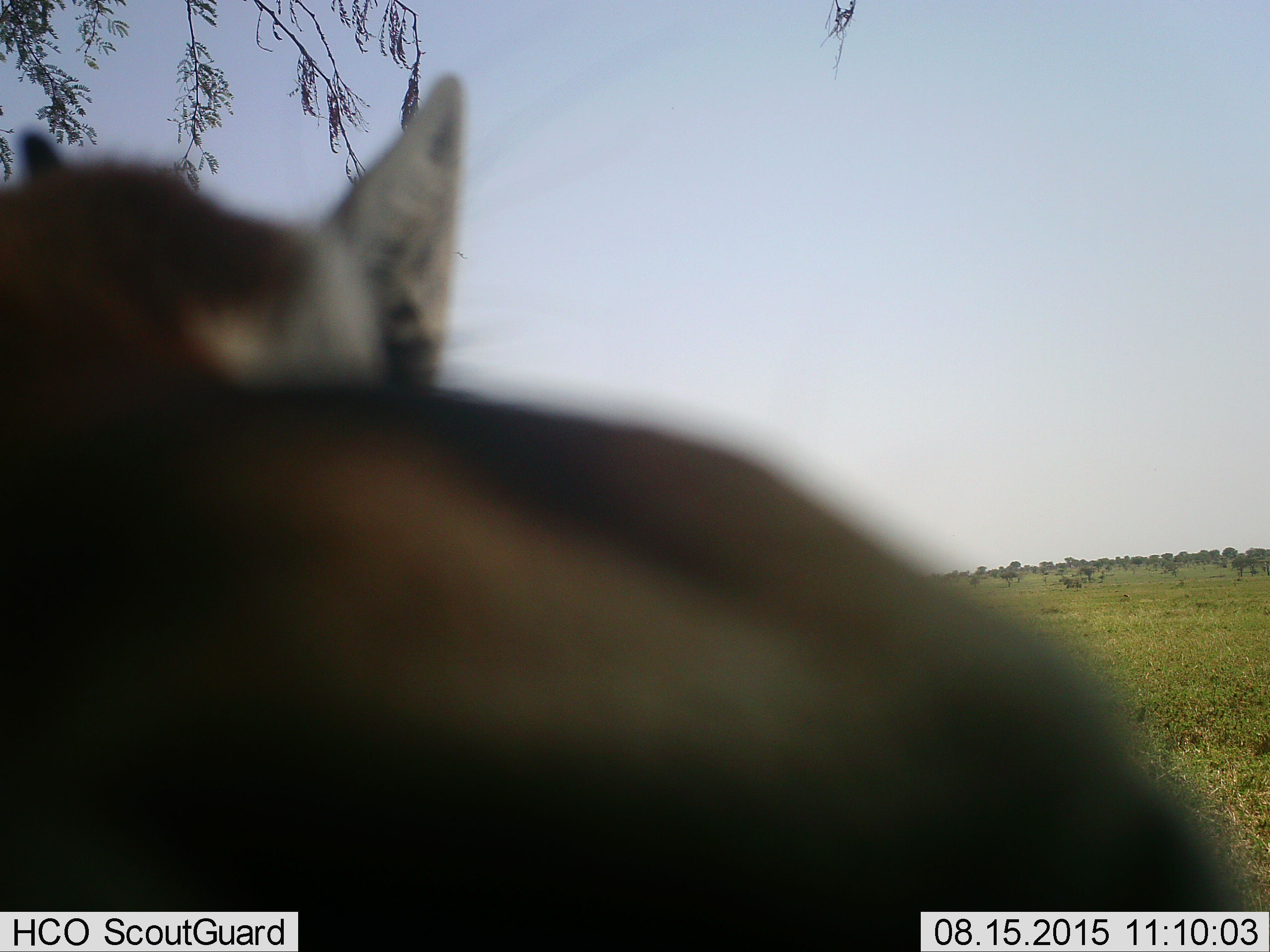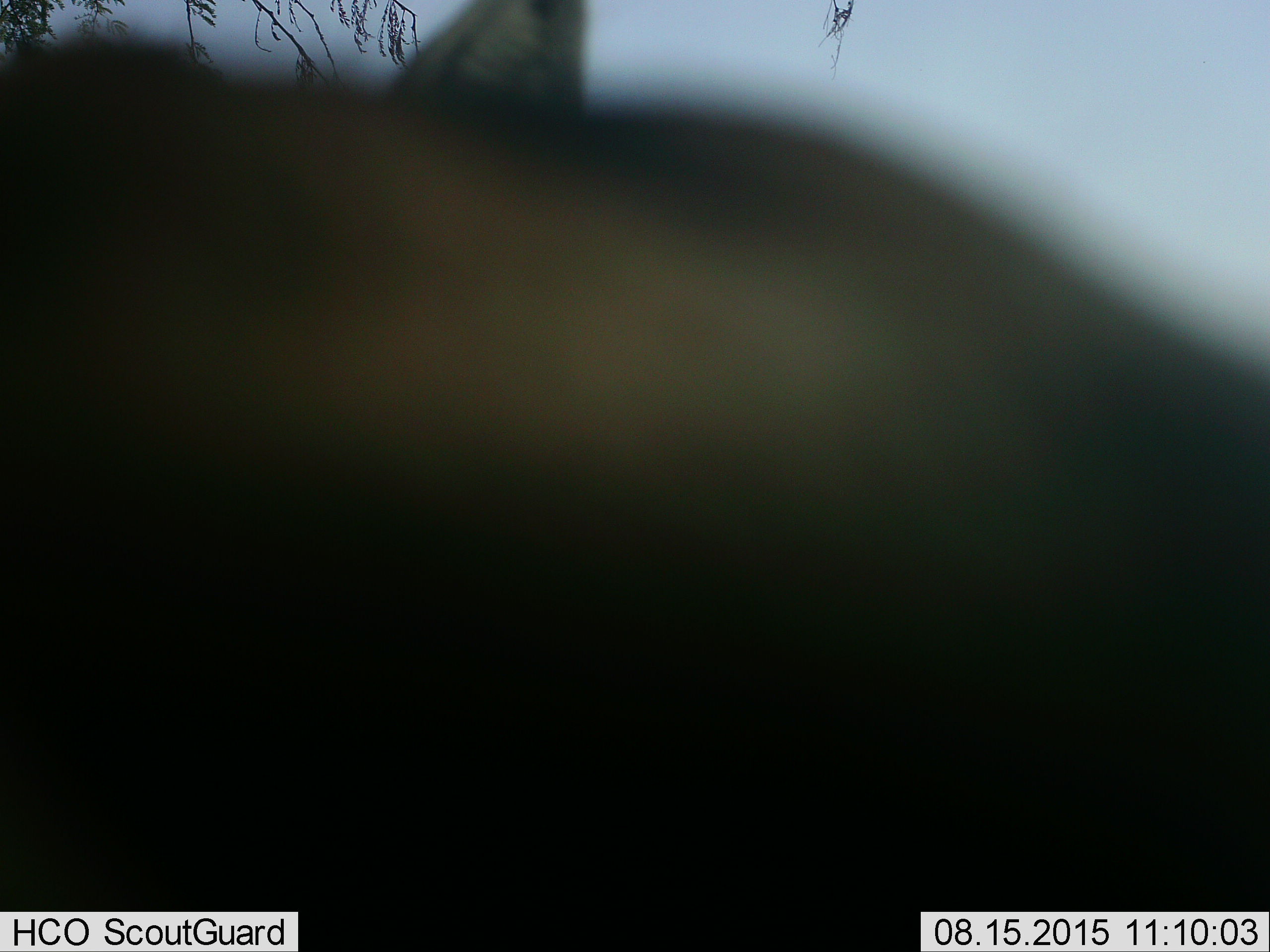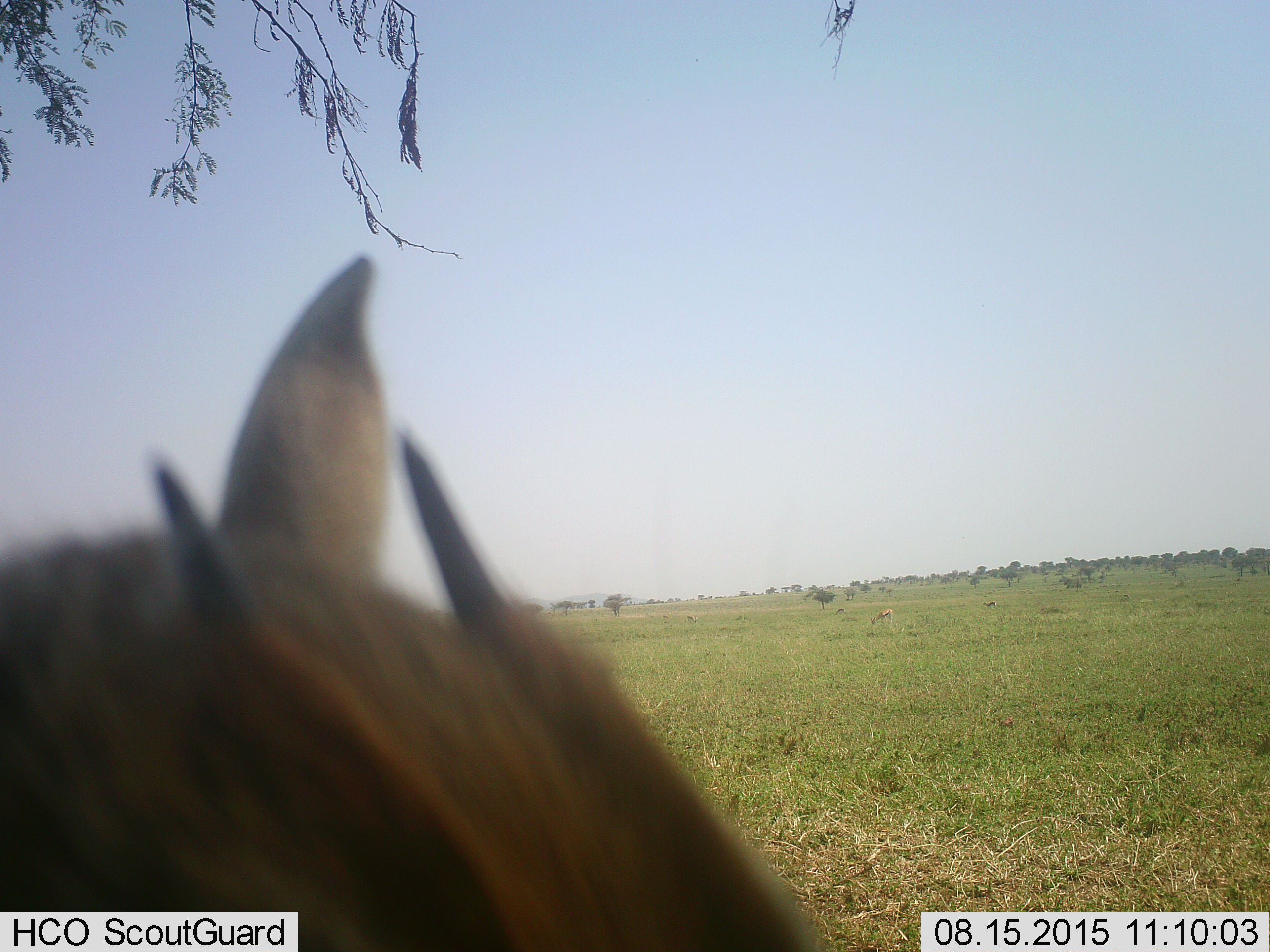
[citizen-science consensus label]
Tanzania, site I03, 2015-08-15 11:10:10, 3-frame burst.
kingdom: Animalia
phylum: Chordata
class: Mammalia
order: Artiodactyla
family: Bovidae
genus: Eudorcas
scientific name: Eudorcas thomsonii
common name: thomson's gazelle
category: gazellethomsons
Gazellethomsons (thomson's gazelle) (Eudorcas thomsonii), count 2. Behavior (volunteer vote fractions): standing 100%, resting 0%, moving 17%, interacting 0%. Young present (vote fraction): 0%. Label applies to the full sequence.